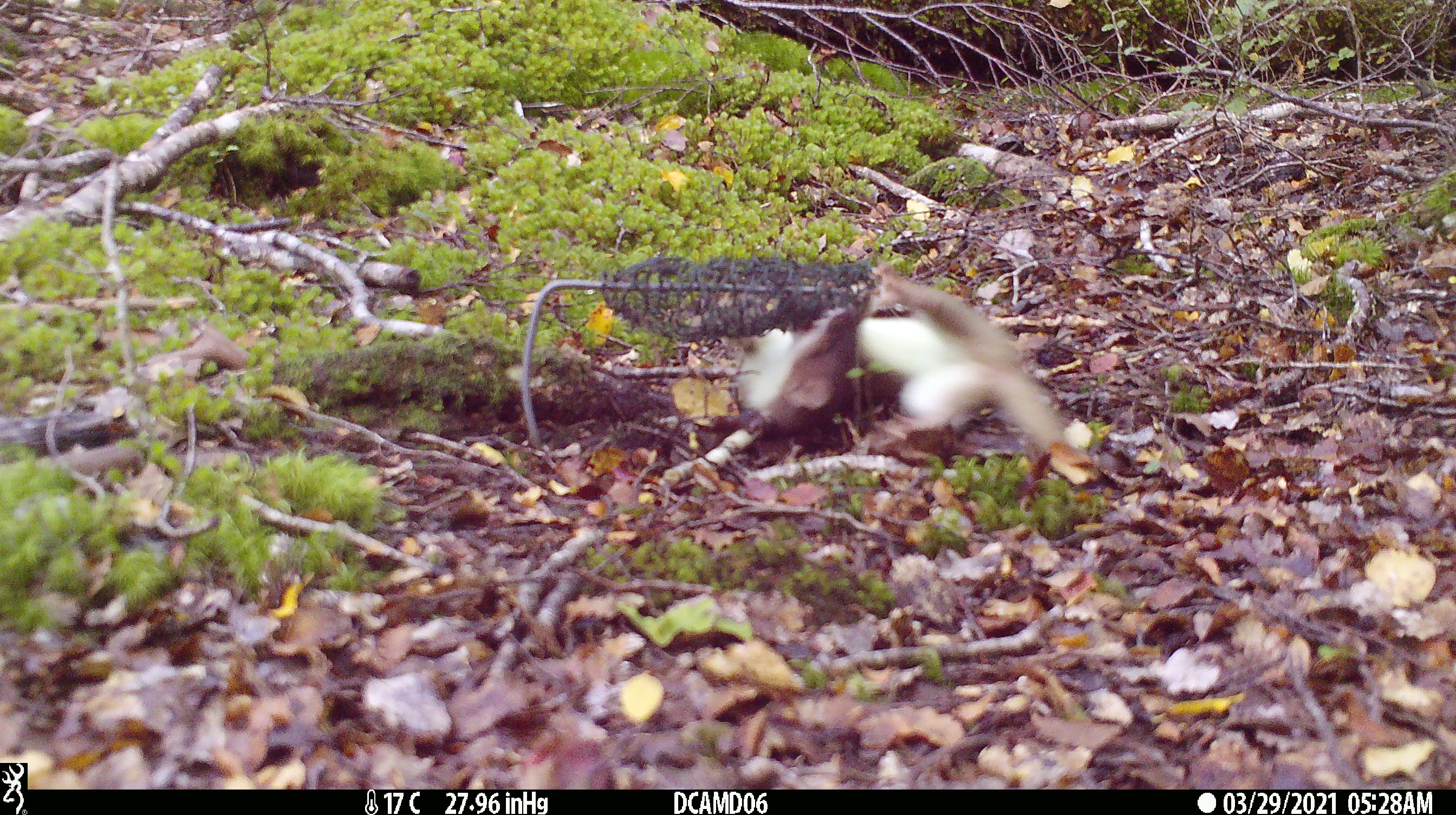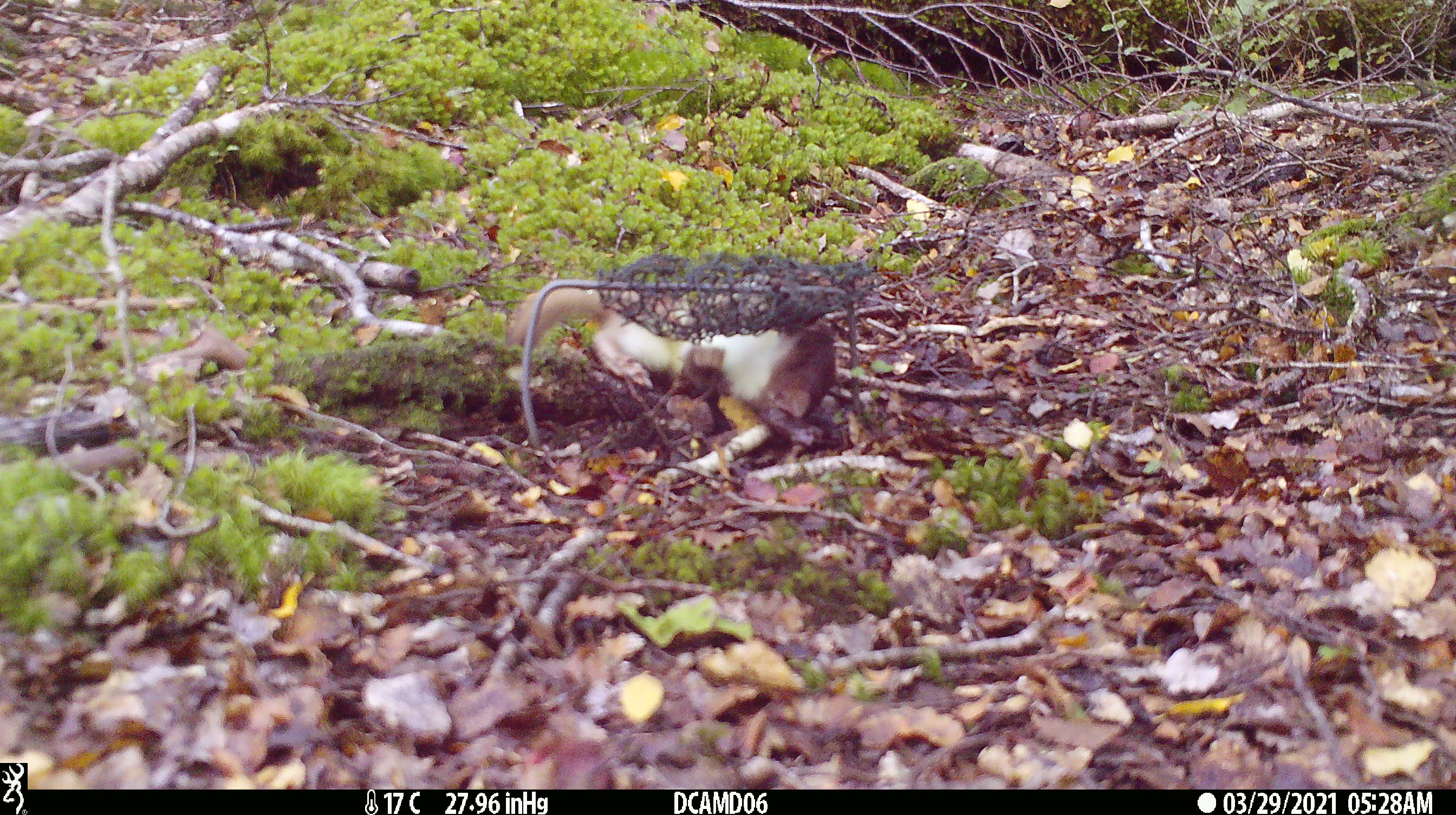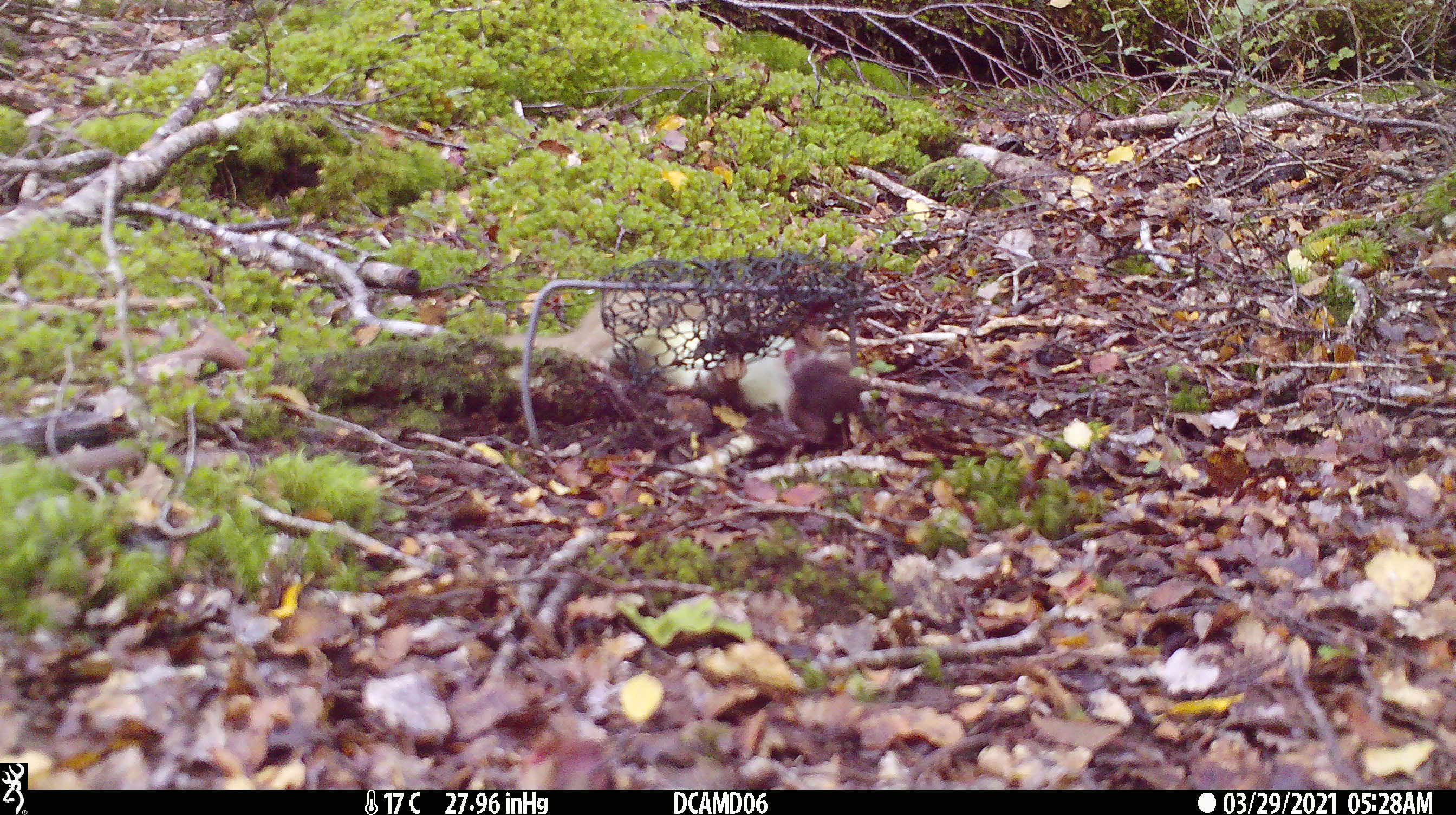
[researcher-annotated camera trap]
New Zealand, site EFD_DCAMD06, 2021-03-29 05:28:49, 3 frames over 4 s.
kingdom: Animalia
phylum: Chordata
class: Mammalia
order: Carnivora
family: Mustelidae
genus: Mustela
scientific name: Mustela erminea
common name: stoat